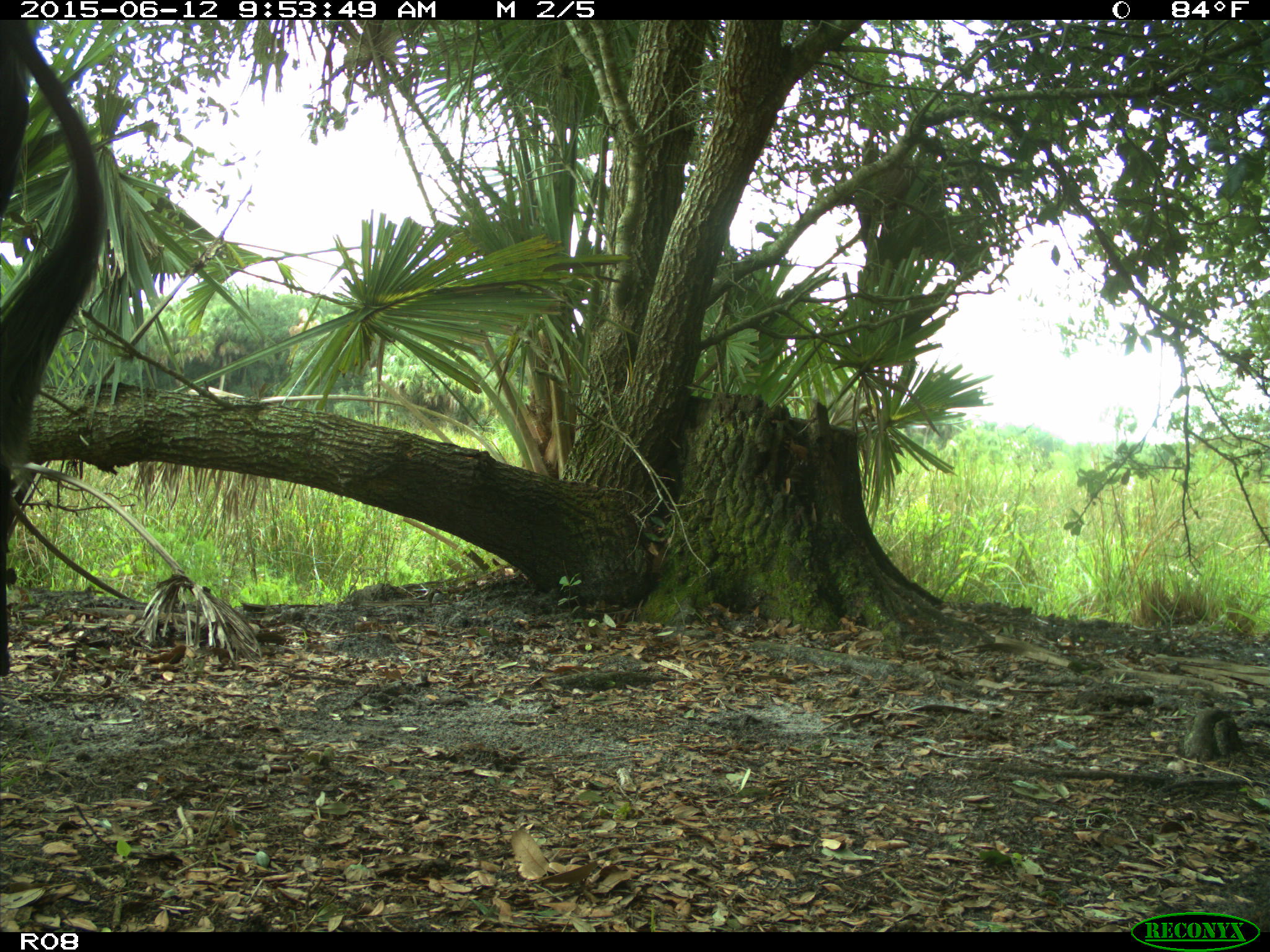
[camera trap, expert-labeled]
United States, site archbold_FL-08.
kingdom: Animalia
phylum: Chordata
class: Mammalia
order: Artiodactyla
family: Bovidae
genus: Bos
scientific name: Bos taurus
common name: domestic cow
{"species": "Bos taurus (domestic cow)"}